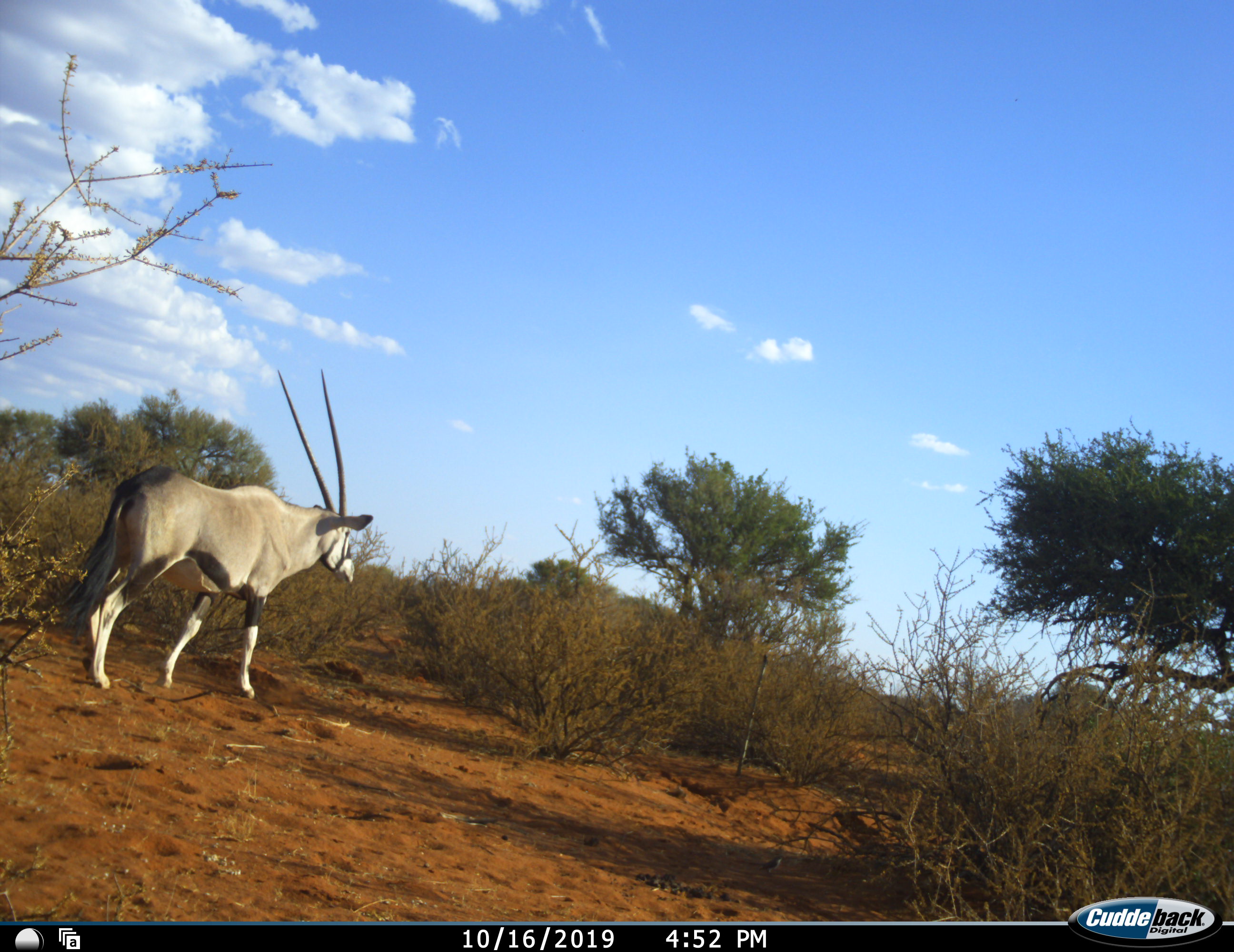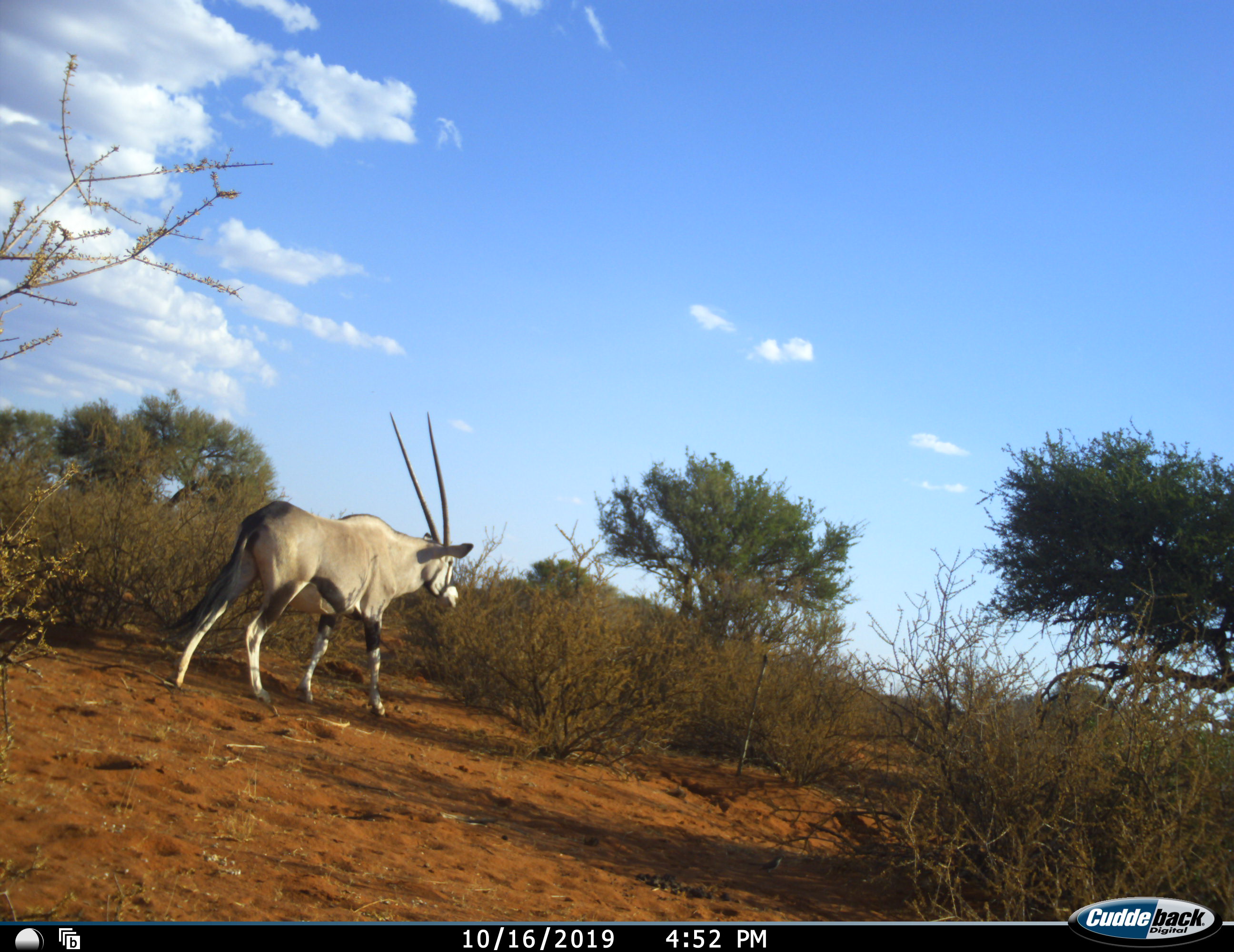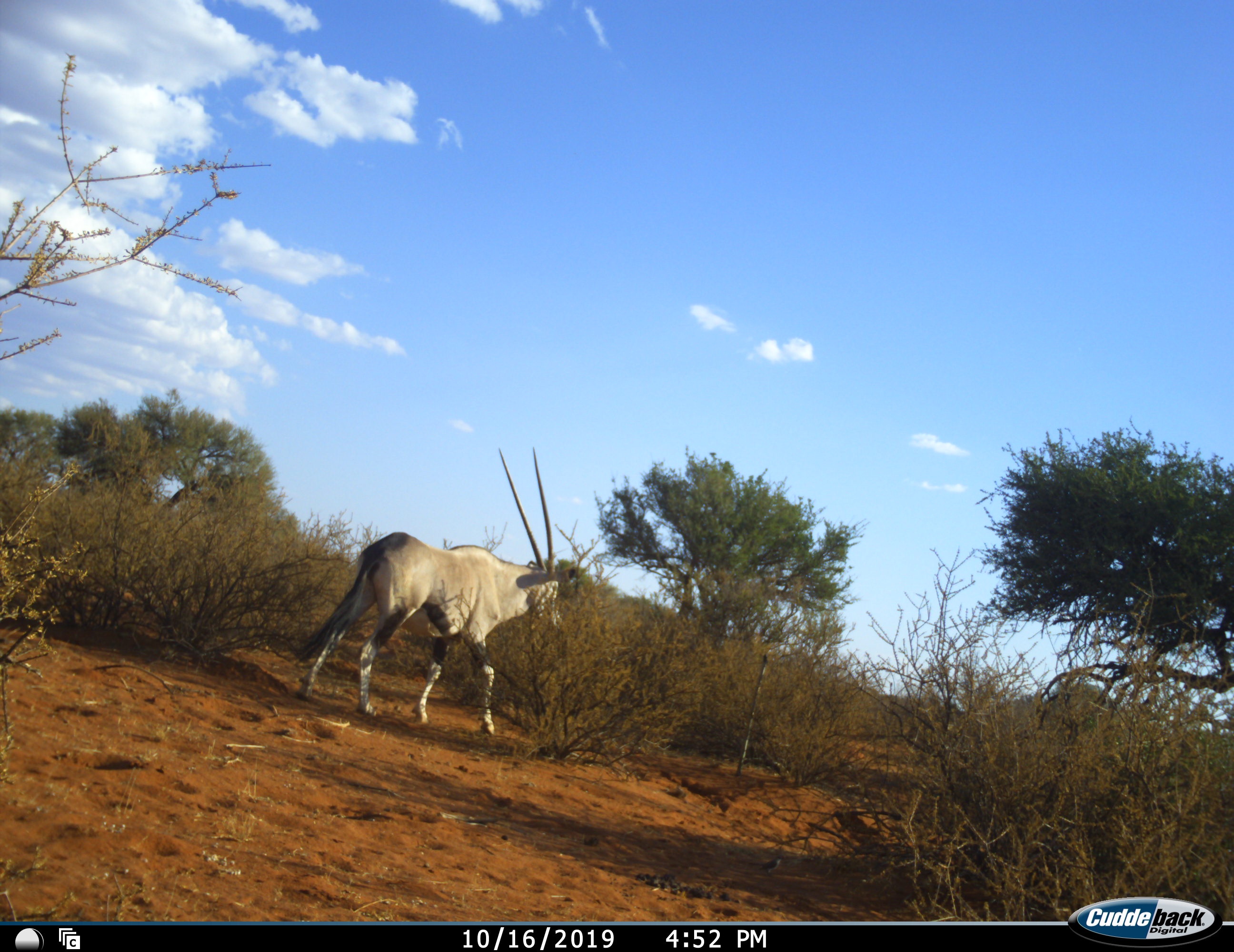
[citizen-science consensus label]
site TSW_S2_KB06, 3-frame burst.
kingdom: Animalia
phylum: Chordata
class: Mammalia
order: Artiodactyla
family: Bovidae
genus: Oryx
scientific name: Oryx gazella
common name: gemsbok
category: oryx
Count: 1.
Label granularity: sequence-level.